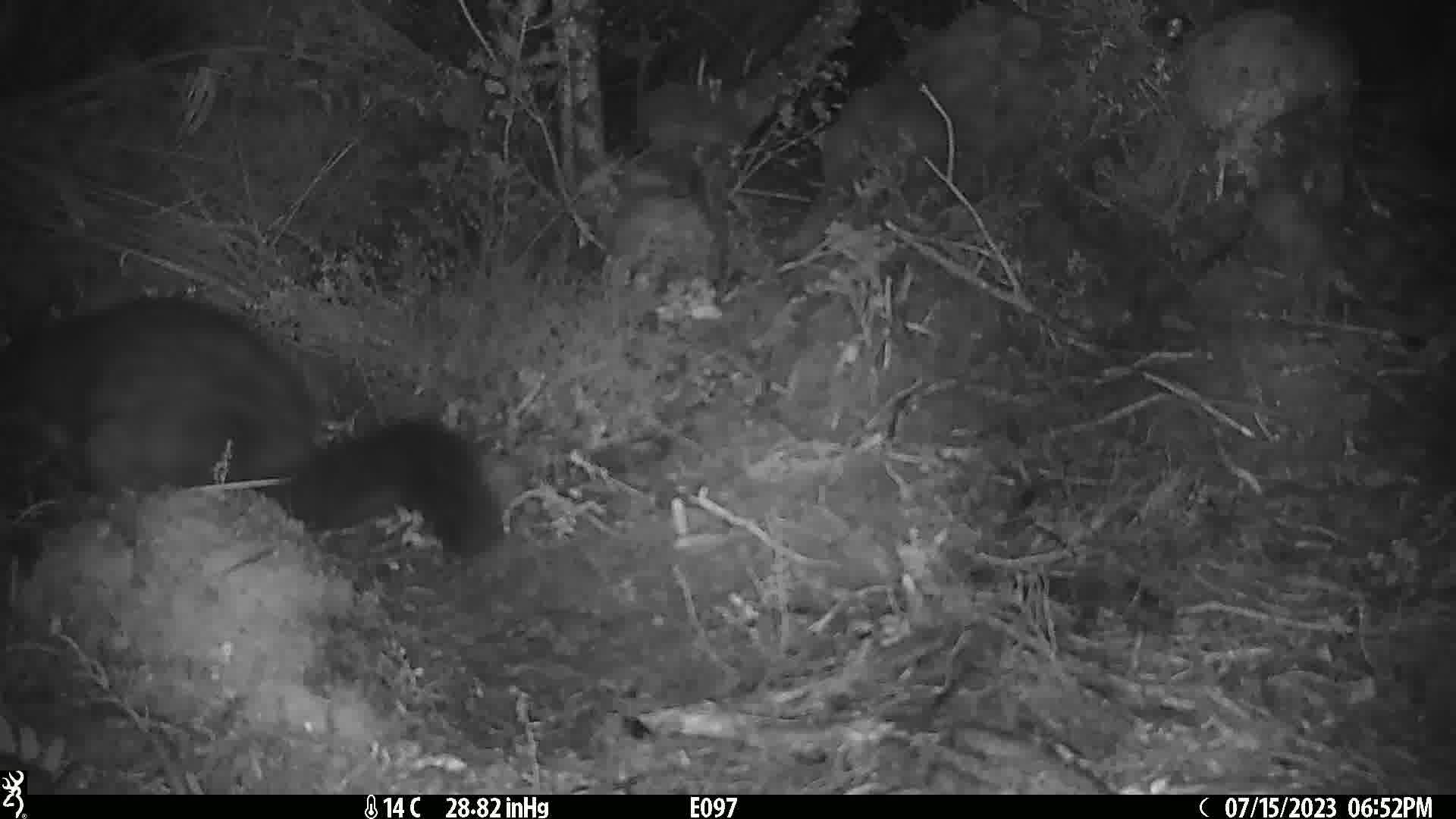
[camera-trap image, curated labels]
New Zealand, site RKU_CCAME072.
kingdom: Animalia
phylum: Chordata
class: Mammalia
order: Diprotodontia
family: Phalangeridae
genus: Trichosurus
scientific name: Trichosurus vulpecula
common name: common brushtail possum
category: possum